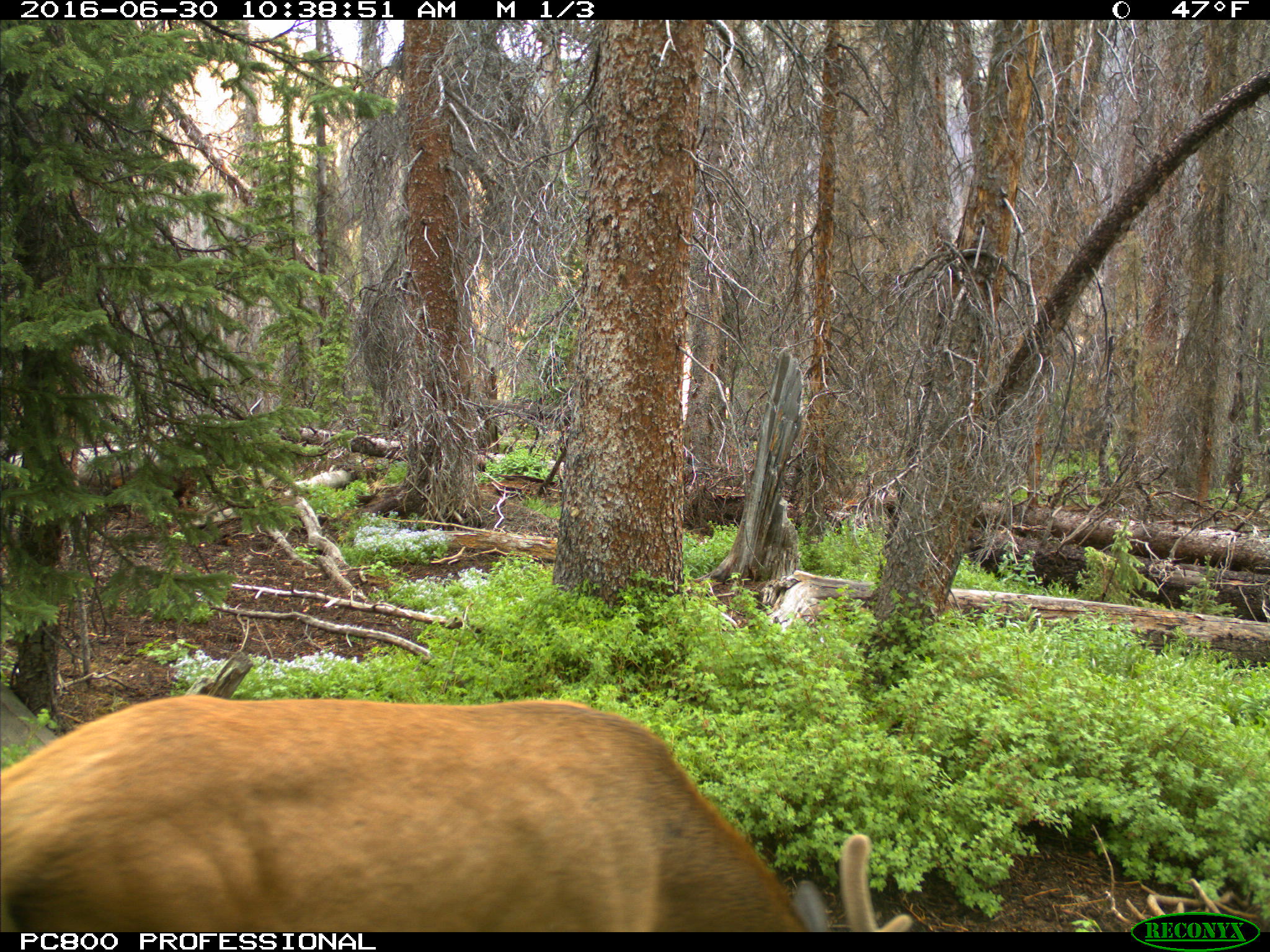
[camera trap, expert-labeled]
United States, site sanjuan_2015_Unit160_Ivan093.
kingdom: Animalia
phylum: Chordata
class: Mammalia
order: Artiodactyla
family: Cervidae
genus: Cervus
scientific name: Cervus elaphus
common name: red deer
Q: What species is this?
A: Cervus elaphus (red deer).